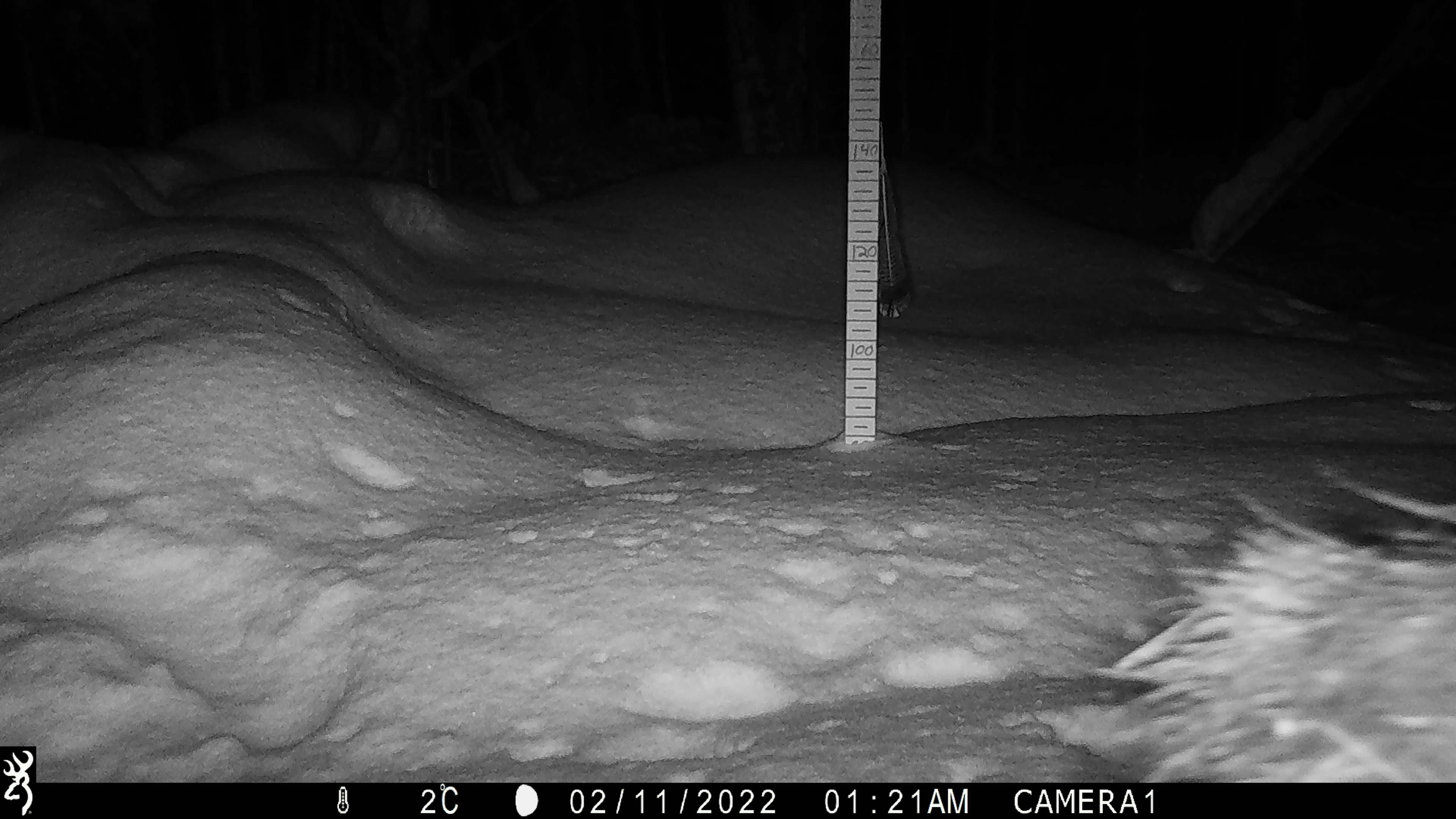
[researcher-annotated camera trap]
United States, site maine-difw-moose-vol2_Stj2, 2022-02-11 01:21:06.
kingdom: Animalia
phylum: Chordata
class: Mammalia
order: Artiodactyla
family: Cervidae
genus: Alces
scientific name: Alces alces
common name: moose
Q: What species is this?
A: Moose (Alces alces).